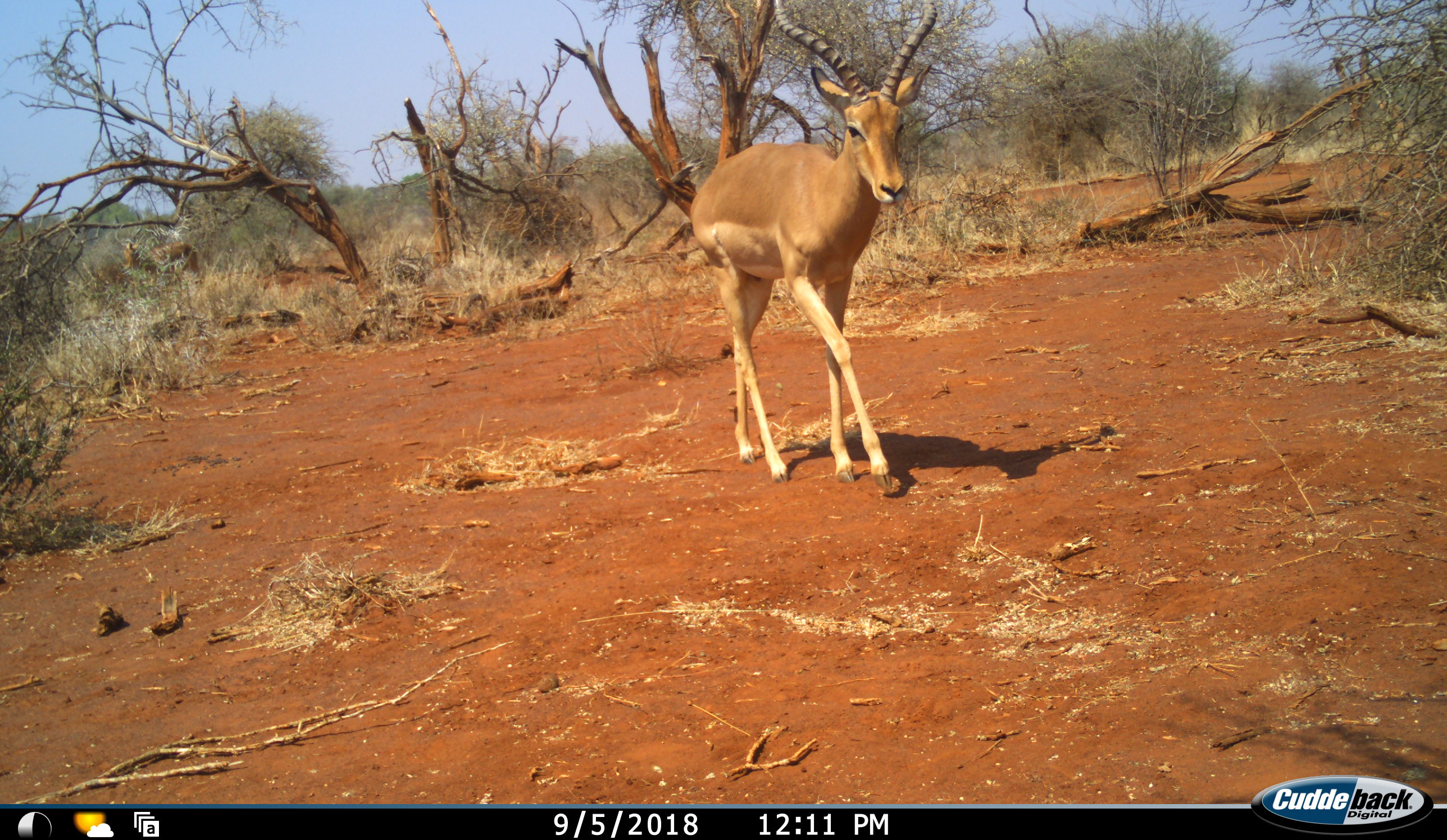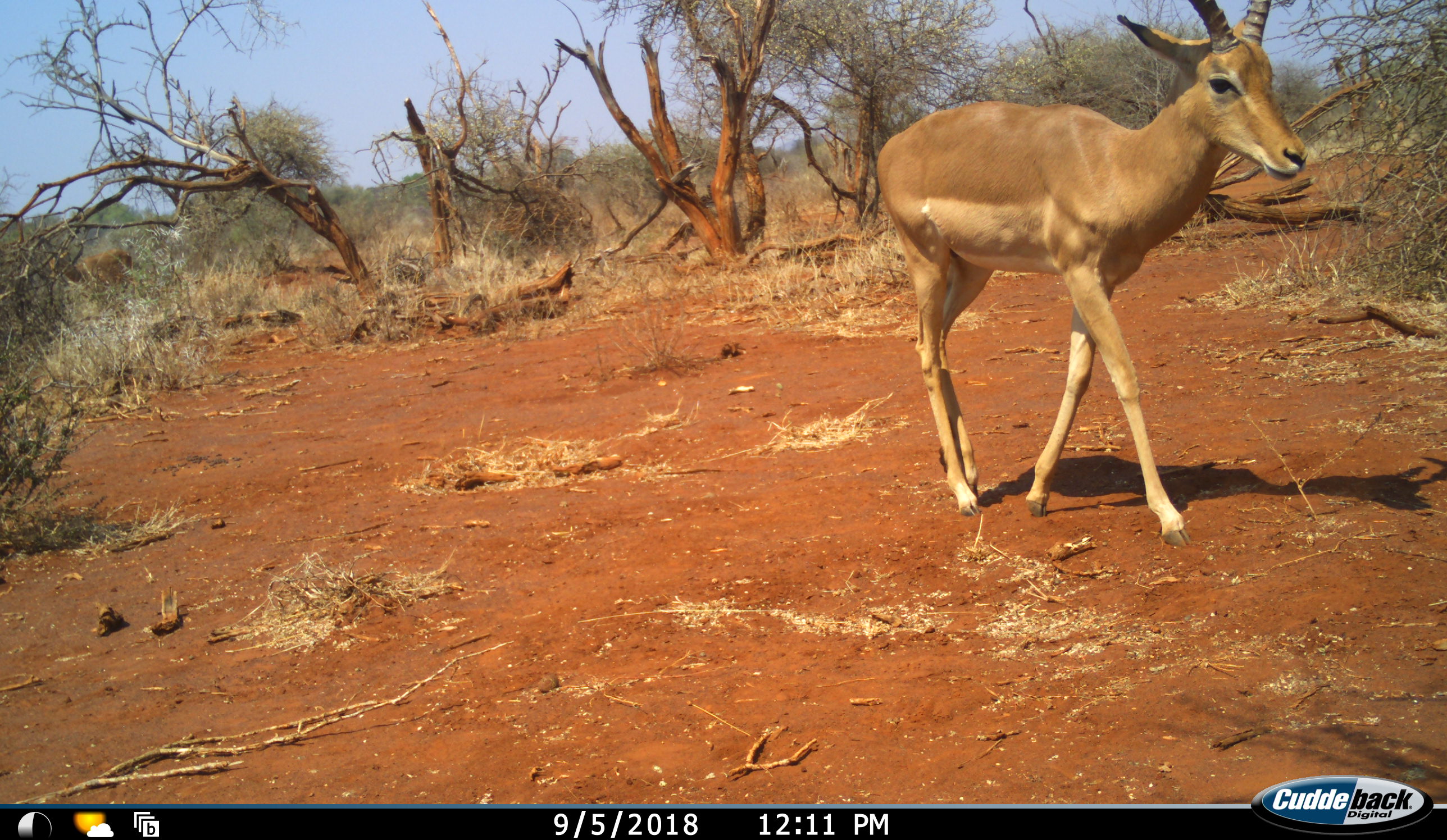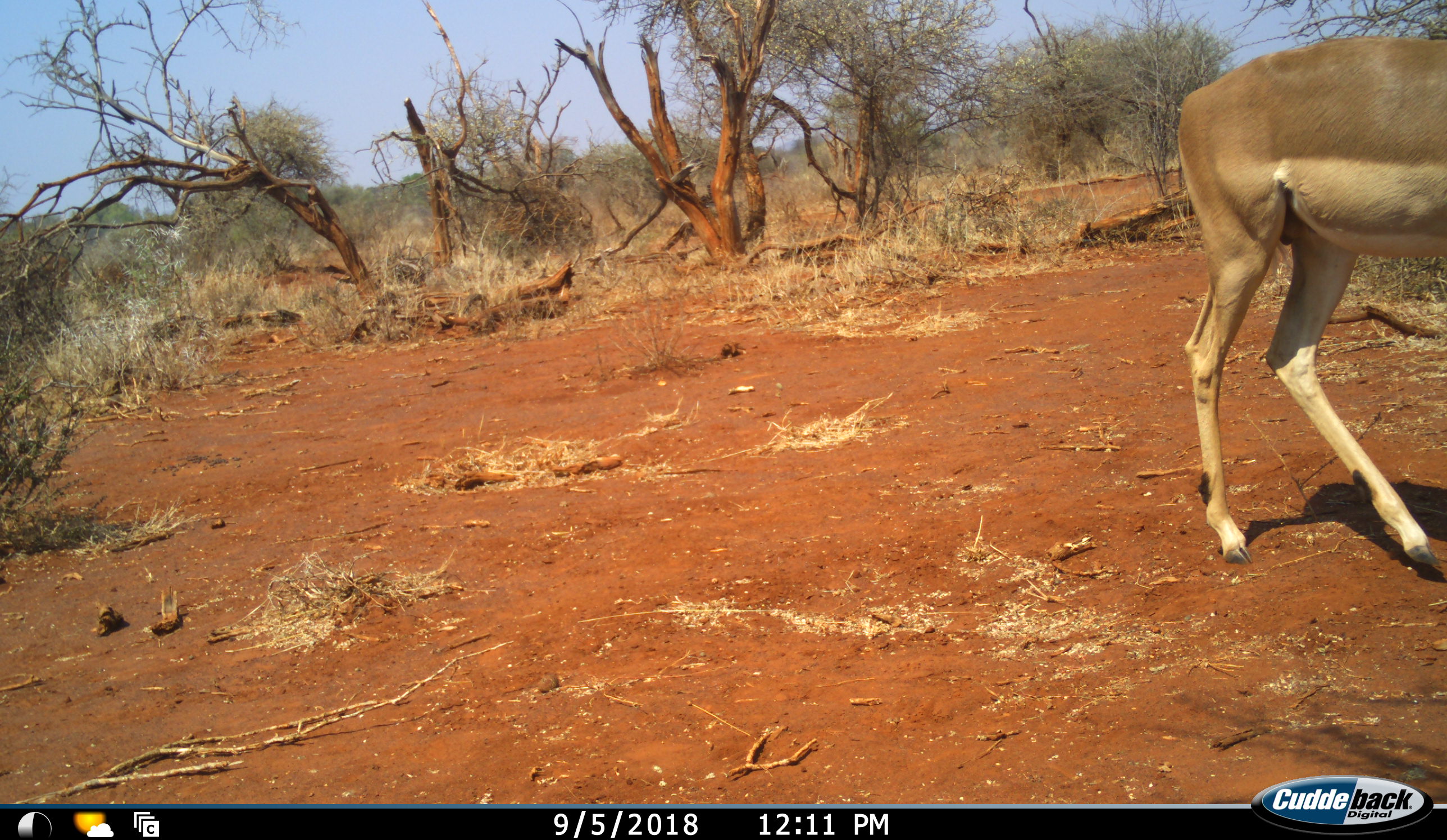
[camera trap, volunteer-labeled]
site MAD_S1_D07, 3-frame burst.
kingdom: Animalia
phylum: Chordata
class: Mammalia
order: Artiodactyla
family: Bovidae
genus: Aepyceros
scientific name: Aepyceros melampus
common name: impala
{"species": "impala (Aepyceros melampus)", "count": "2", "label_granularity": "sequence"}